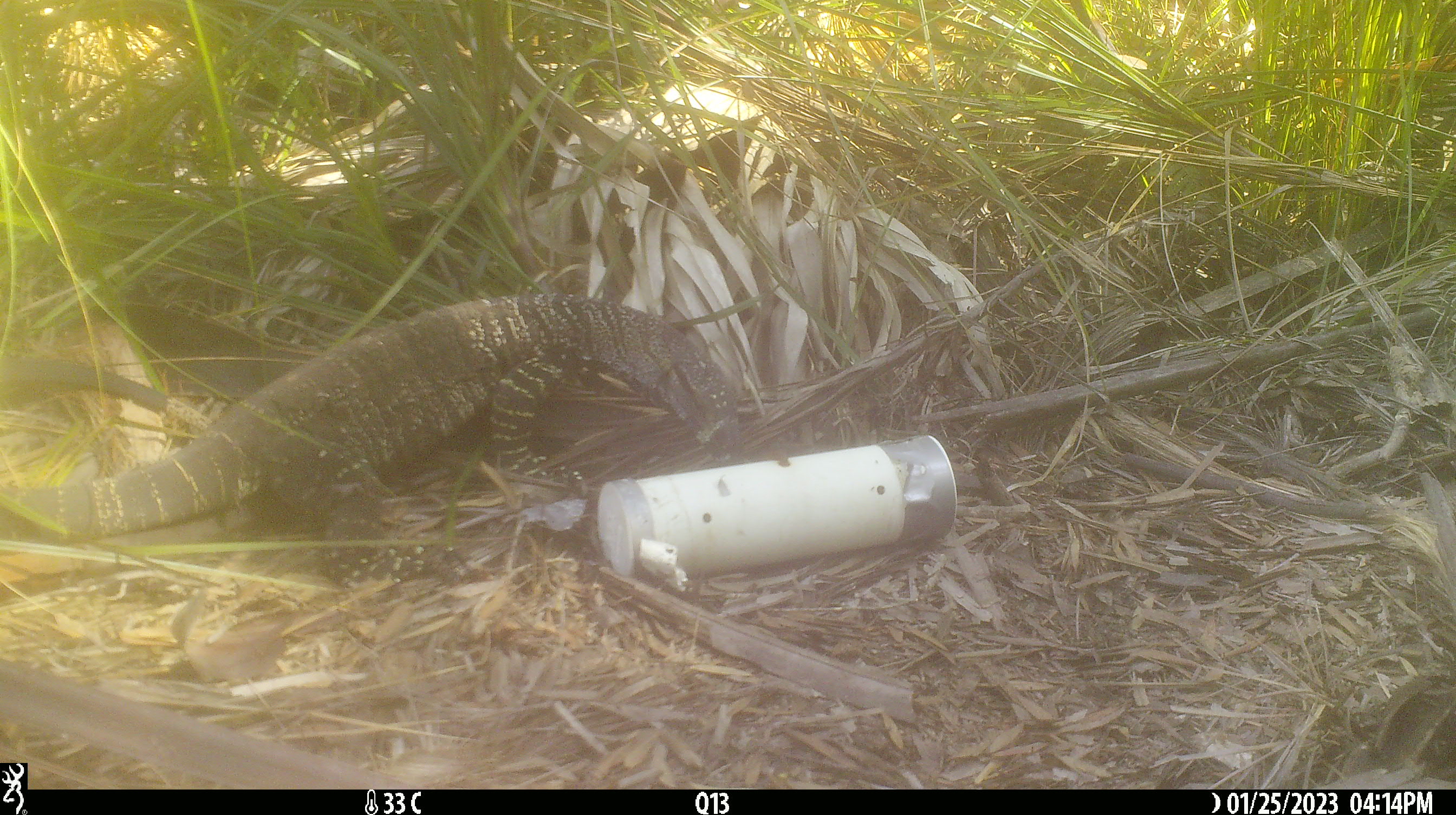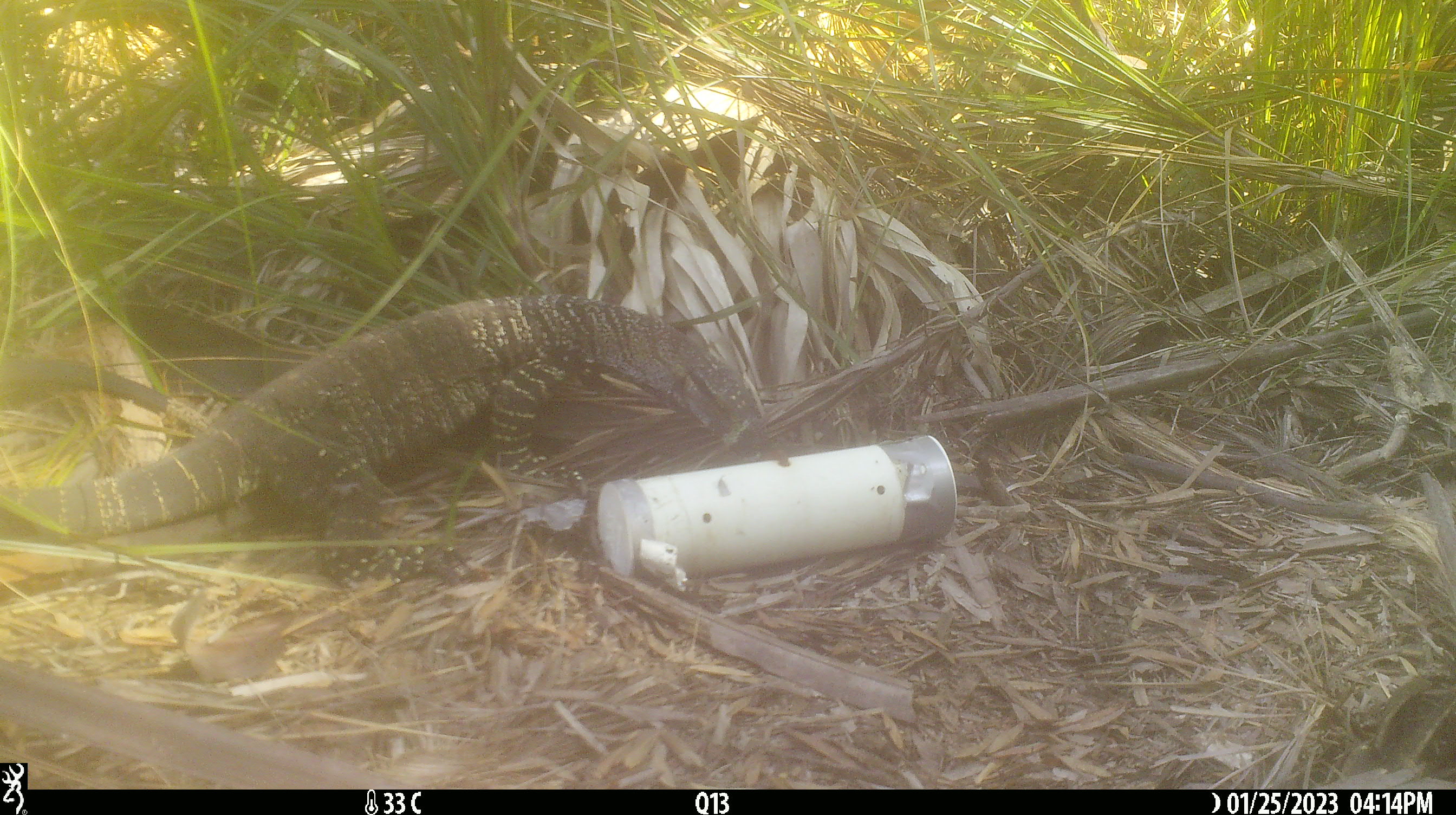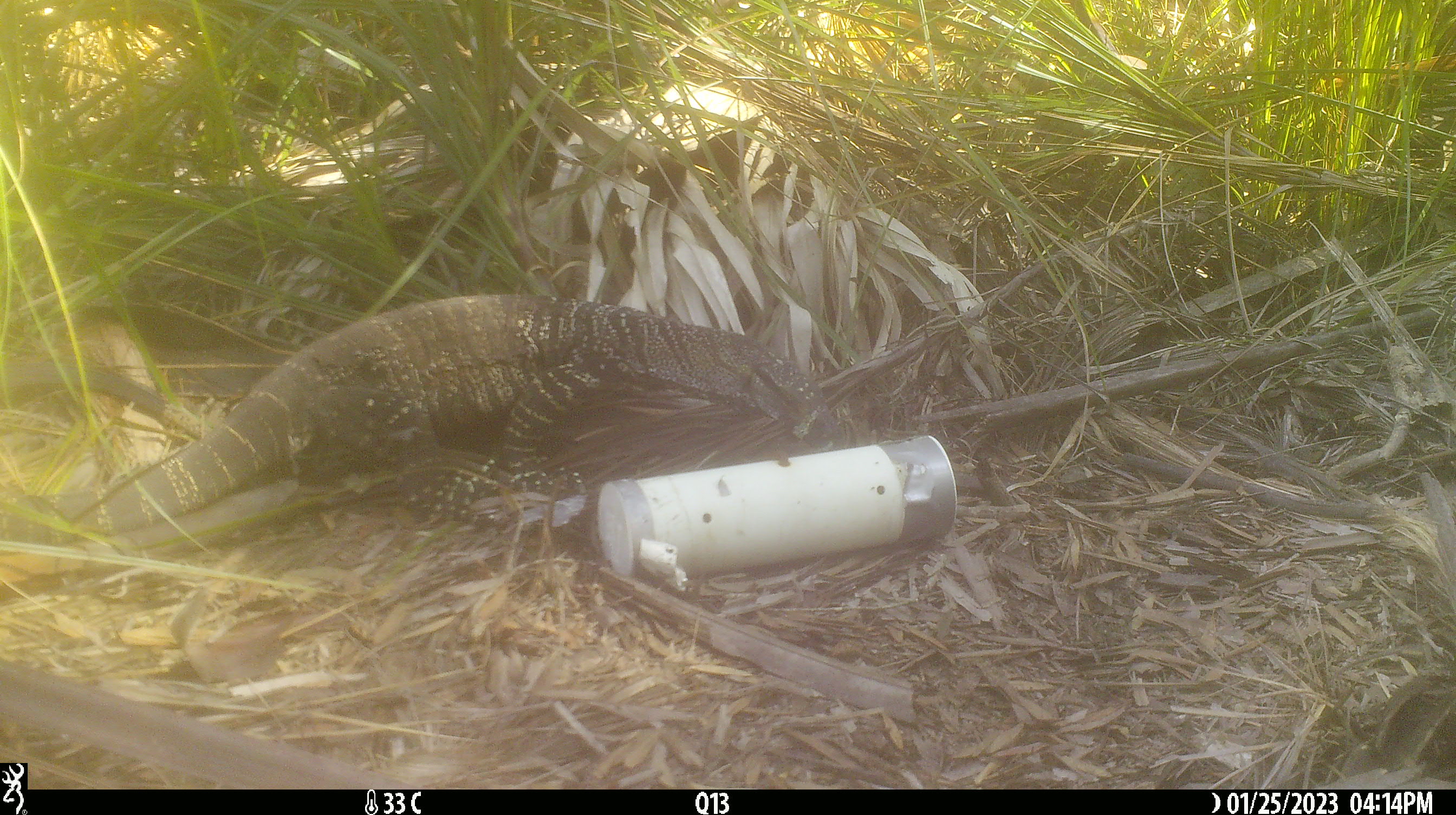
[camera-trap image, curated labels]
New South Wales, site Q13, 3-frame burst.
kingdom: Animalia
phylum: Chordata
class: Reptilia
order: Squamata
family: Varanidae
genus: Varanus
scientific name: Varanus varius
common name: lace monitor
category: goanna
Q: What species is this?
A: Goanna (lace monitor) (Varanus varius).